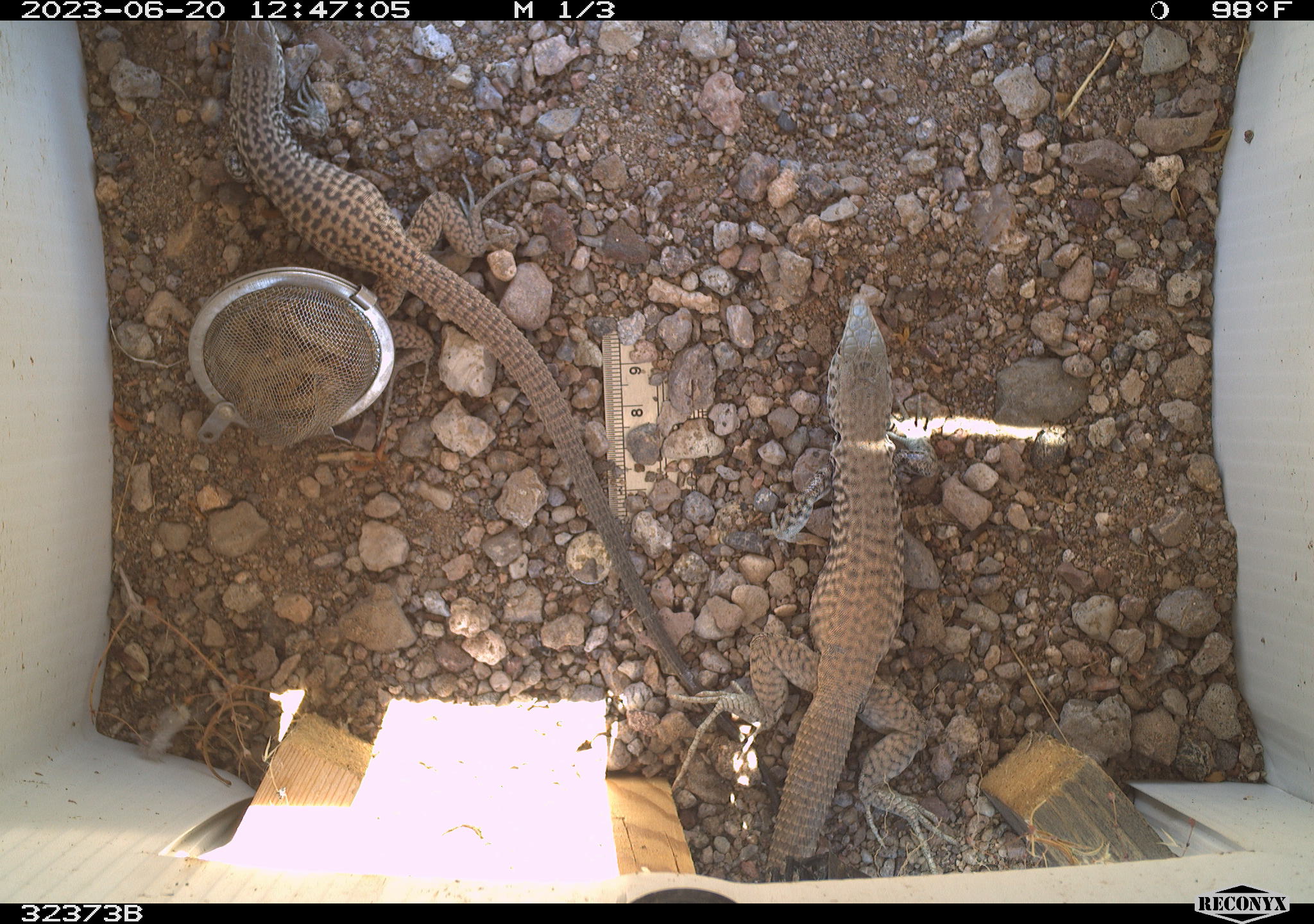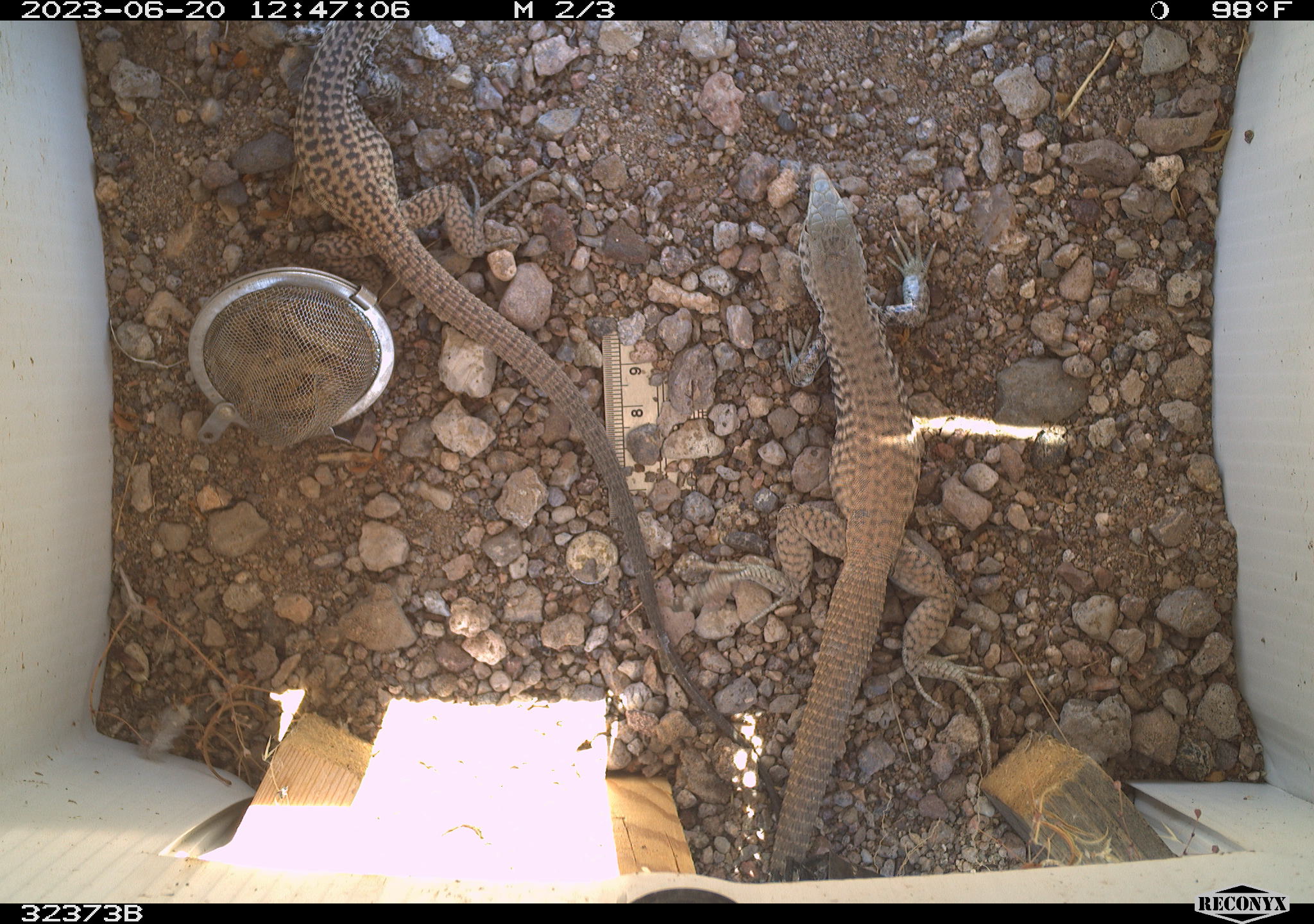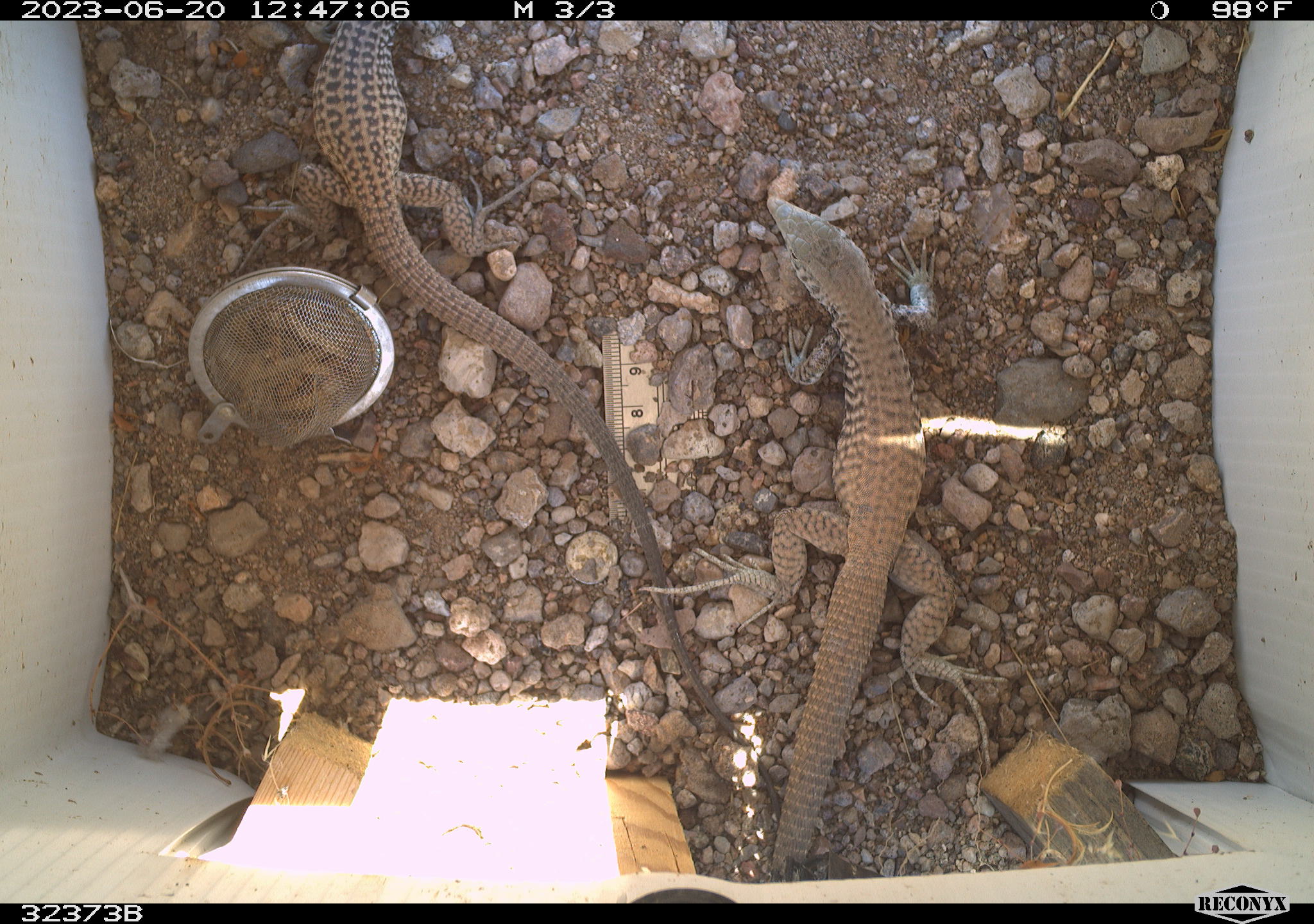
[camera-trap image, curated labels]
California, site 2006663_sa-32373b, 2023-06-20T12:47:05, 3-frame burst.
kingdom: Animalia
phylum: Chordata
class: Reptilia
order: Squamata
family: Teiidae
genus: Aspidoscelis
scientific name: Aspidoscelis tigris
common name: western whiptail